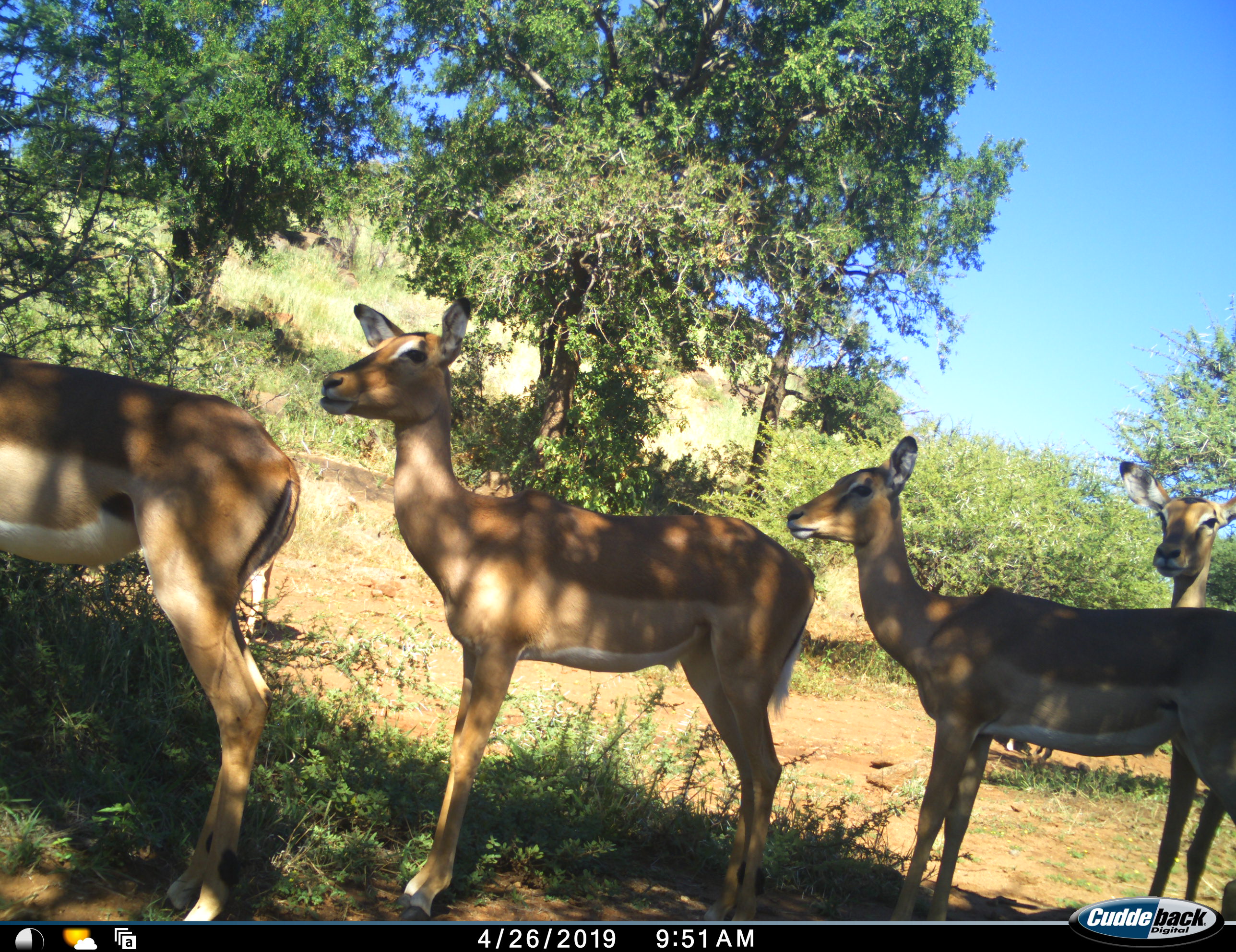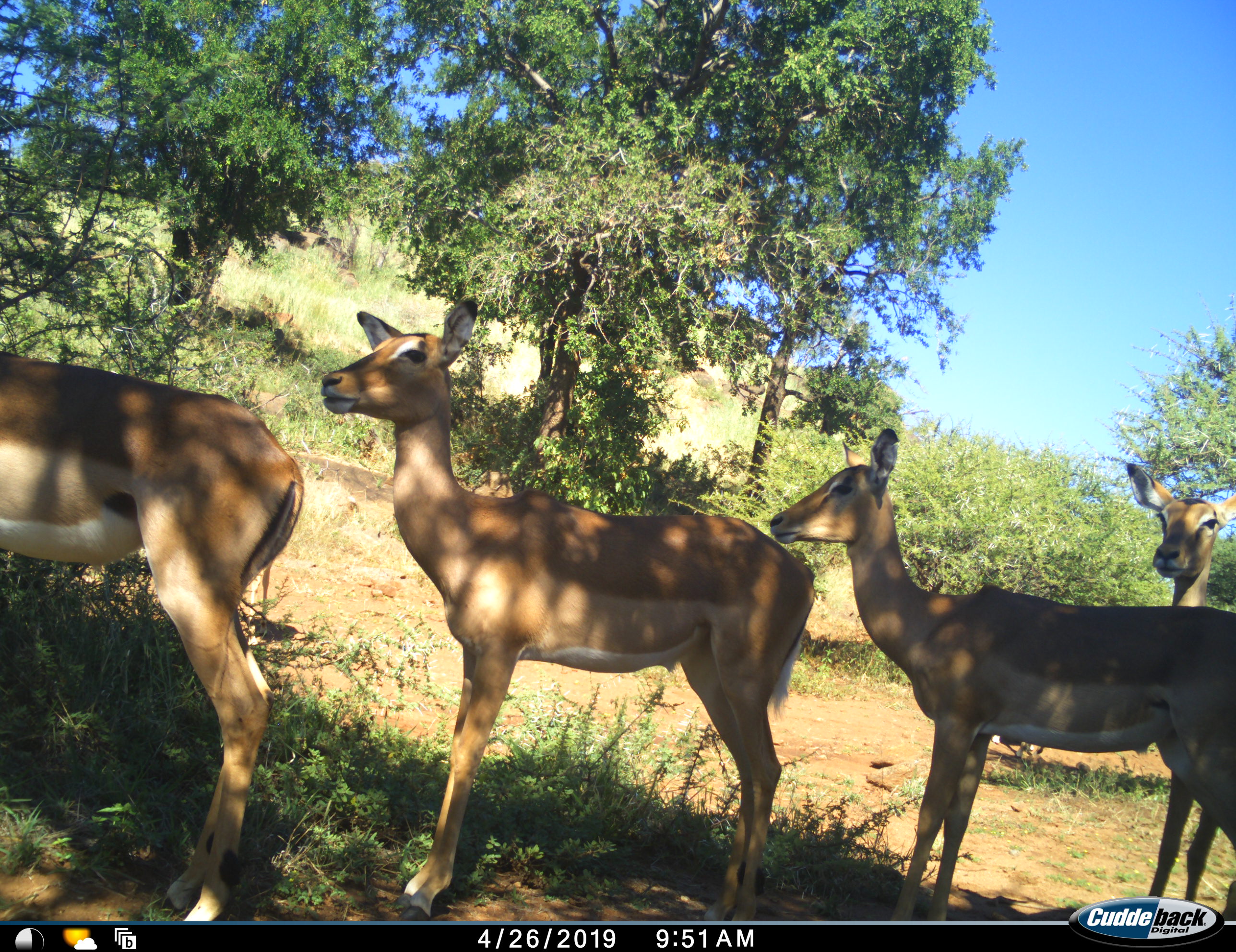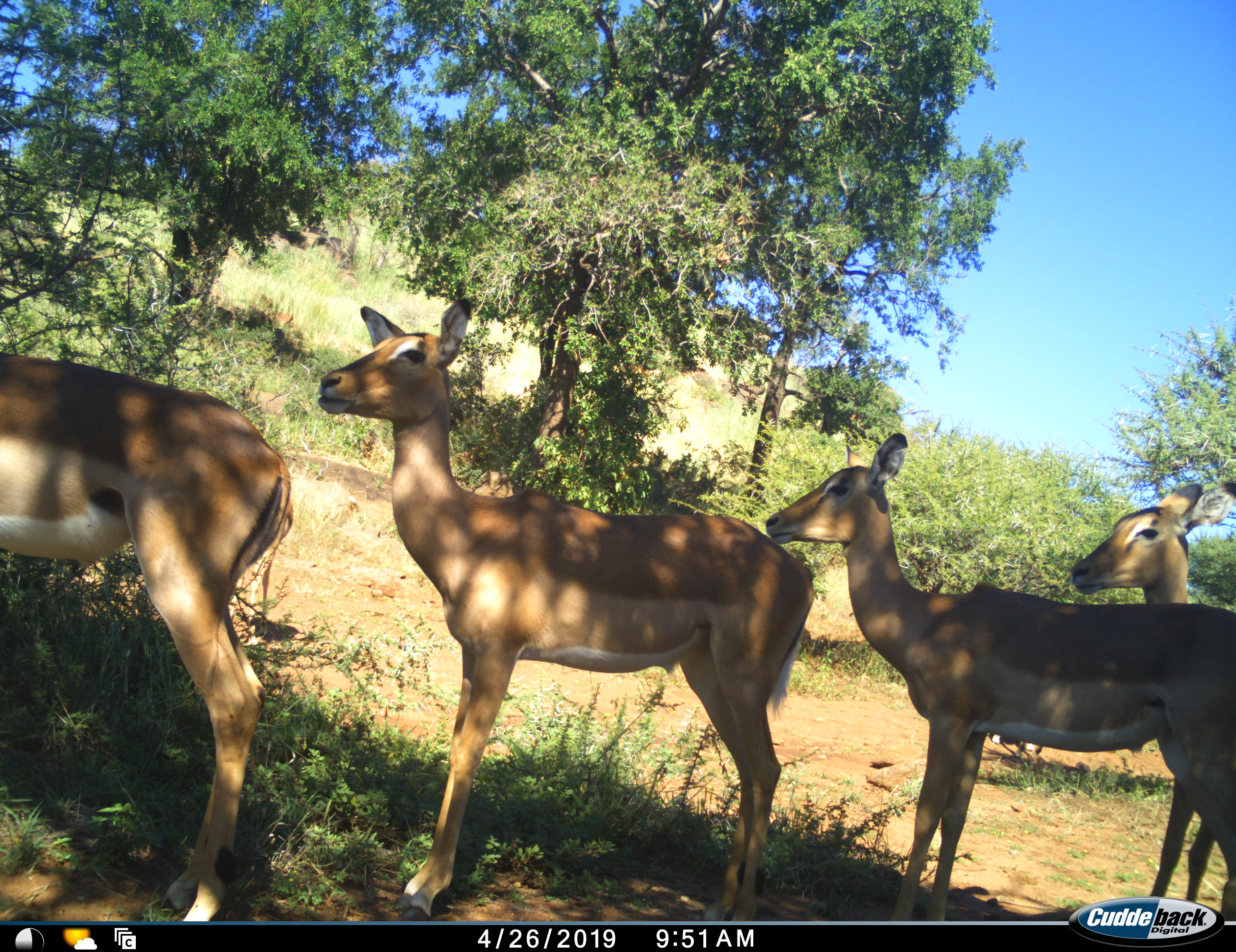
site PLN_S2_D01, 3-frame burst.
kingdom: Animalia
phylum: Chordata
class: Mammalia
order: Artiodactyla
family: Bovidae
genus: Aepyceros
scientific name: Aepyceros melampus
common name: impala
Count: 5.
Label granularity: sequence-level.